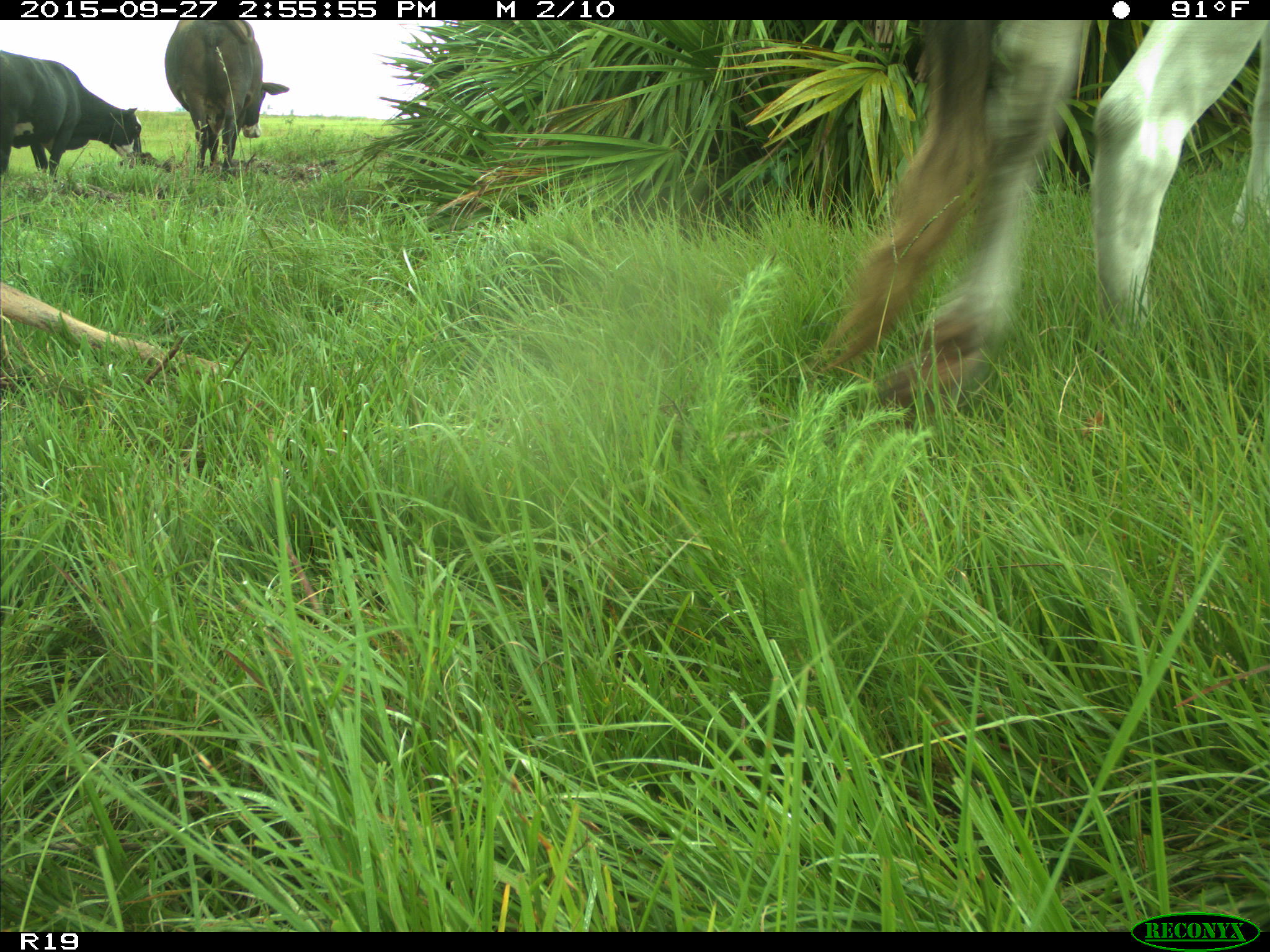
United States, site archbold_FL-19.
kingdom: Animalia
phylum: Chordata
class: Mammalia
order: Artiodactyla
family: Bovidae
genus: Bos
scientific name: Bos taurus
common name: domestic cow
Bos taurus (domestic cow).